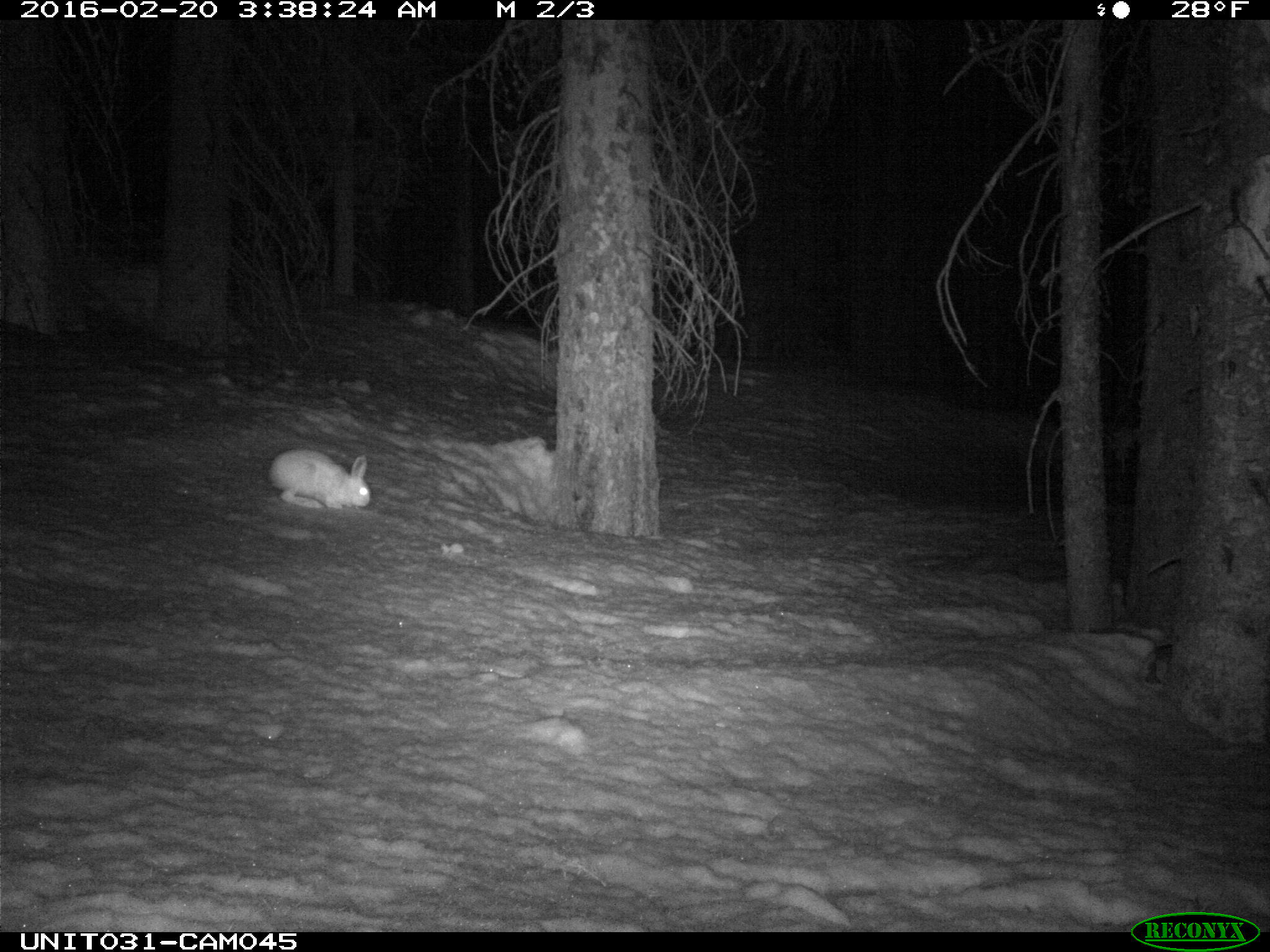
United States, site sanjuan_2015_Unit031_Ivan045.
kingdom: Animalia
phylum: Chordata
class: Mammalia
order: Lagomorpha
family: Leporidae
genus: Lepus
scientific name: Lepus americanus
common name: snowshoe hare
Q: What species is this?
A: Lepus americanus (snowshoe hare).